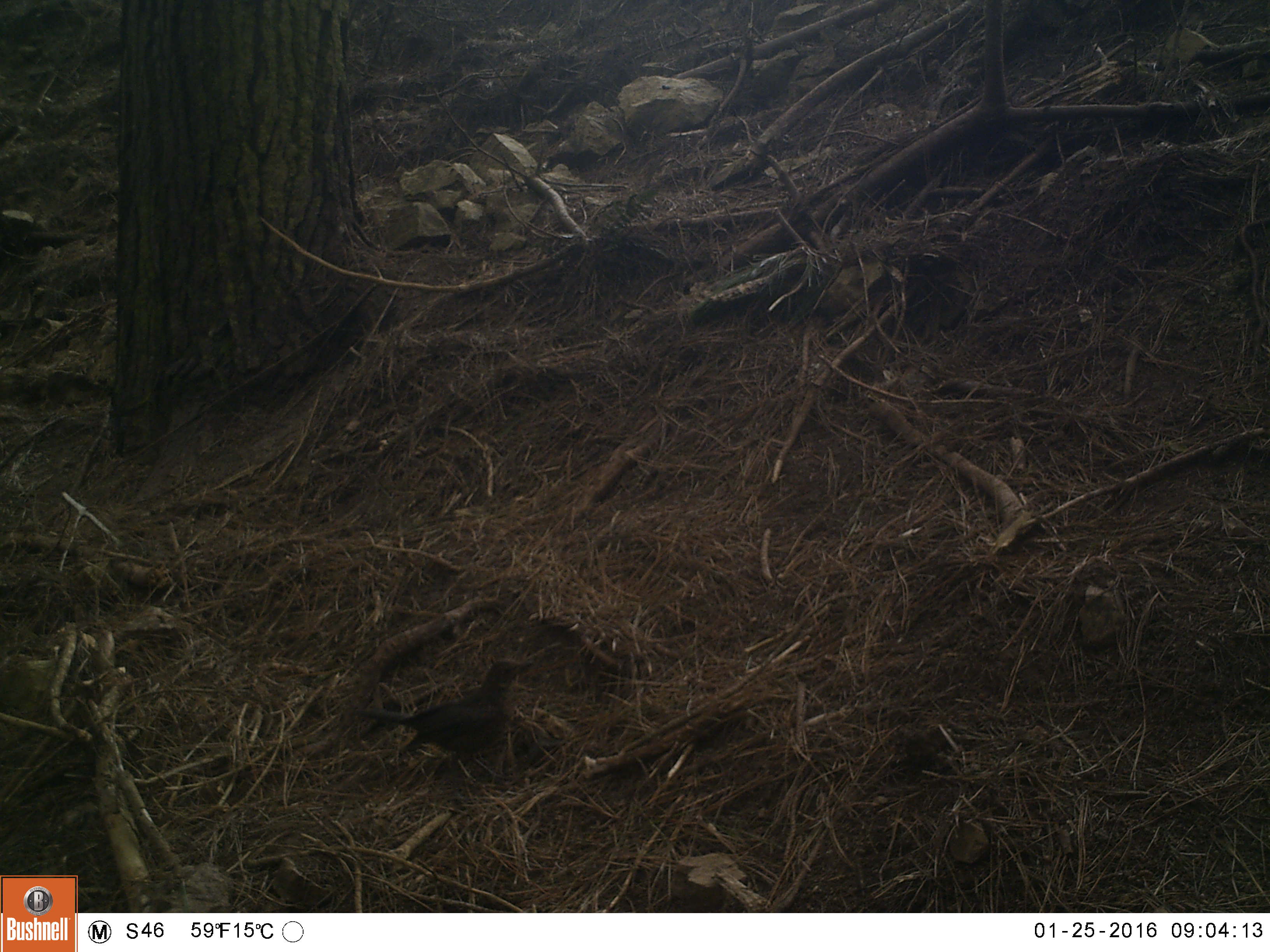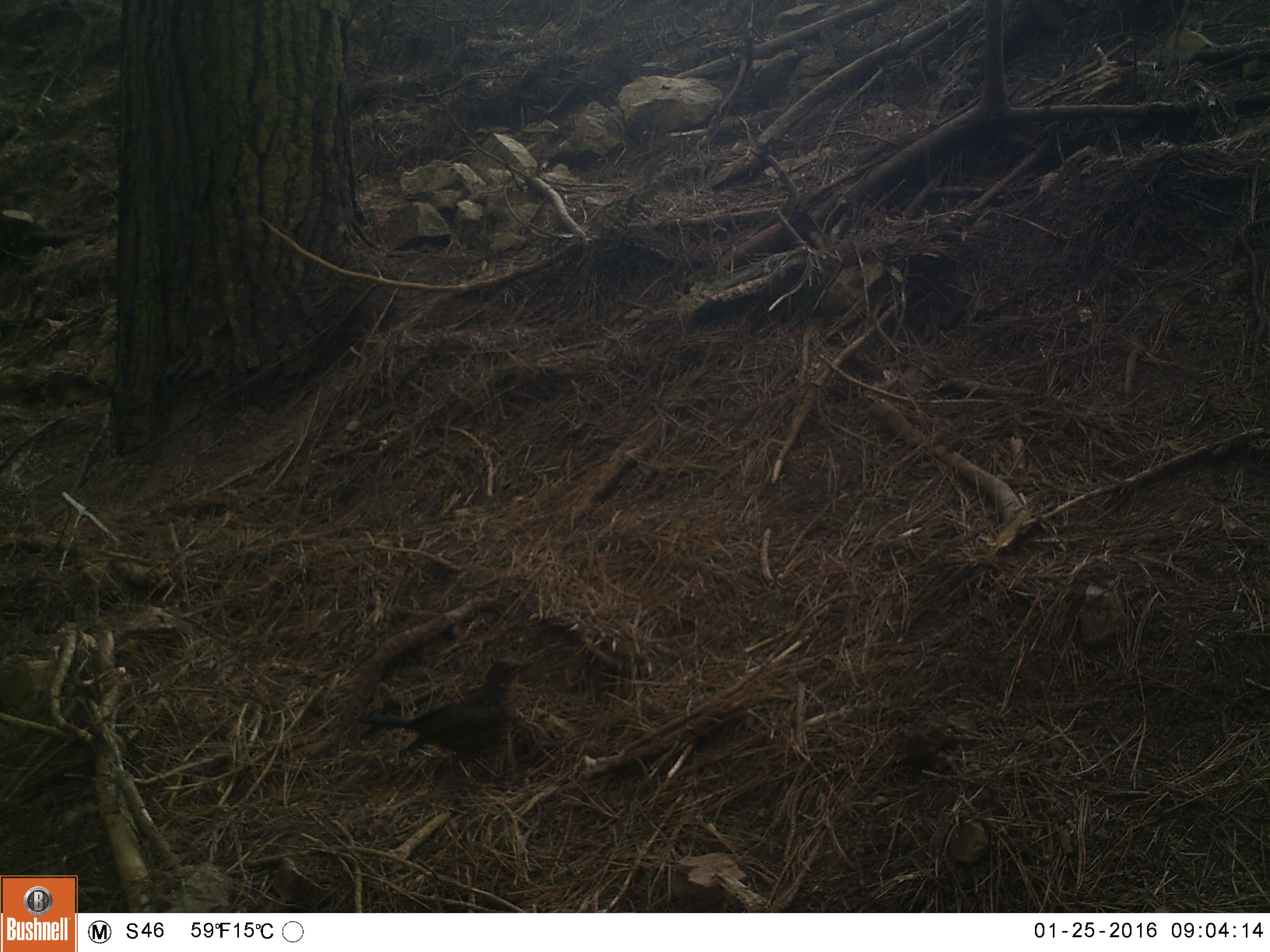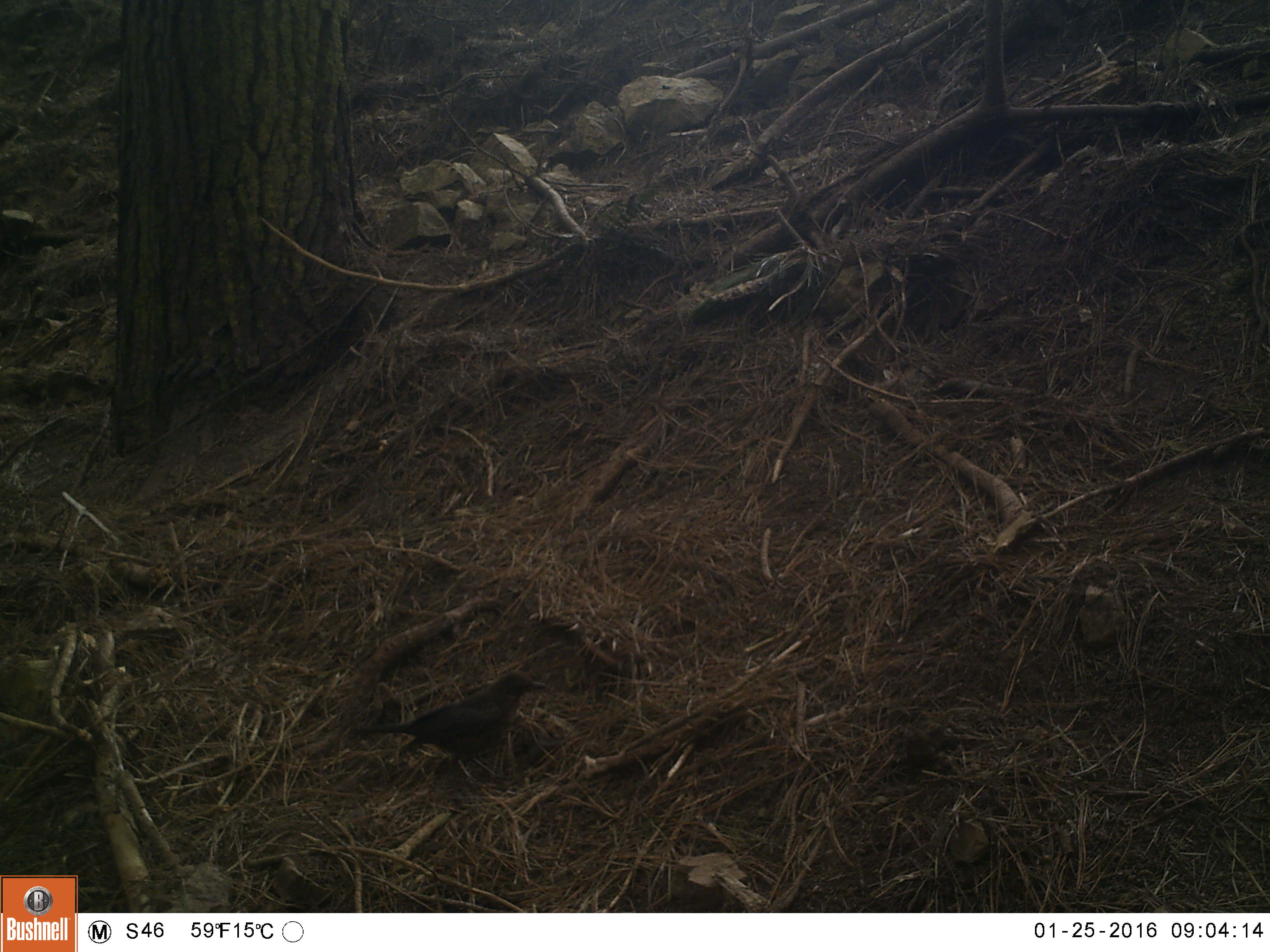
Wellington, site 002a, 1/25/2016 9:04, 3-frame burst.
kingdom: Animalia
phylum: Chordata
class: Aves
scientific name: Aves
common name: bird